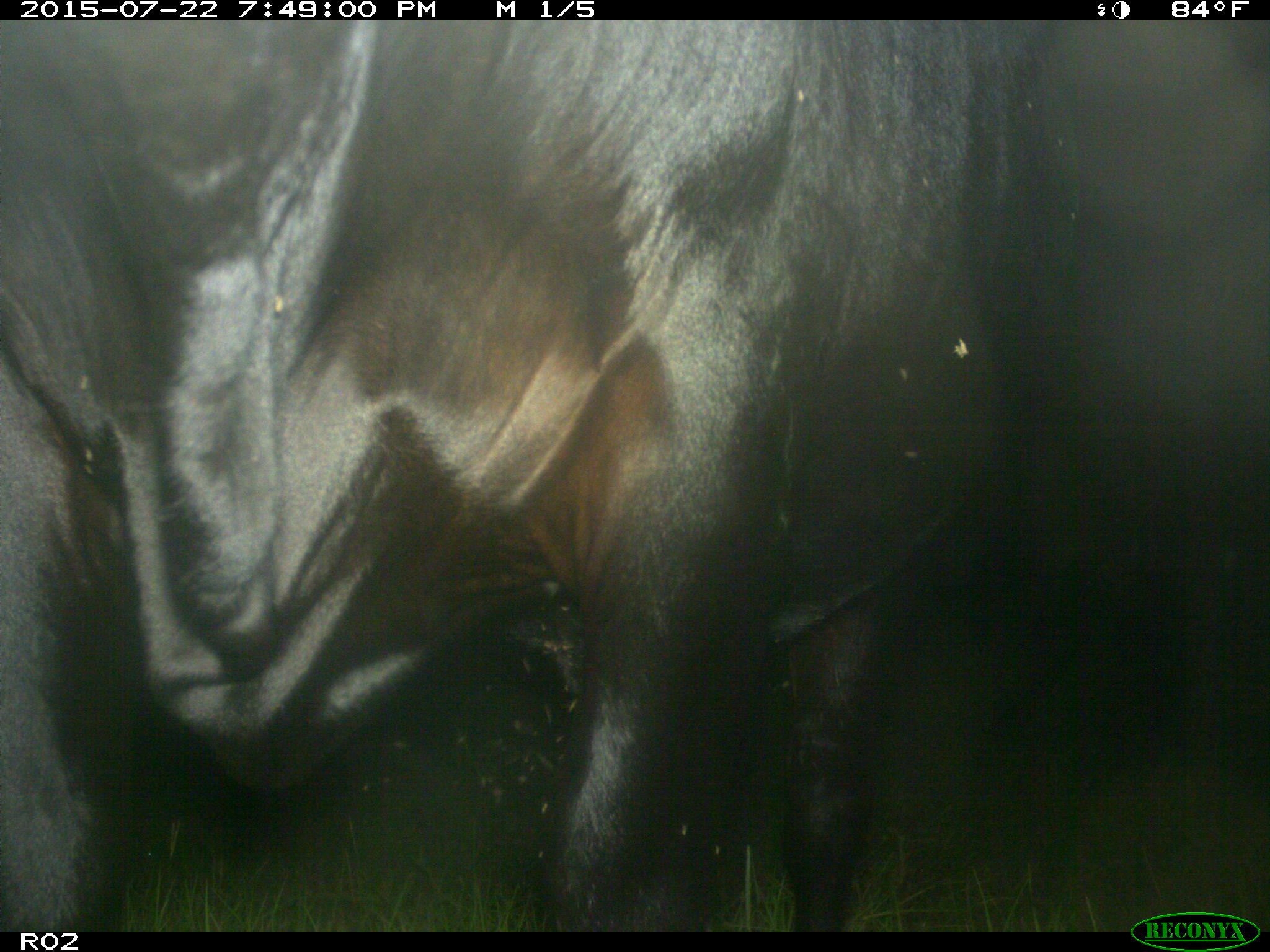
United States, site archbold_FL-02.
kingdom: Animalia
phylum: Chordata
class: Mammalia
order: Artiodactyla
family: Bovidae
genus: Bos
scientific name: Bos taurus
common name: domestic cow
Bos taurus (domestic cow).